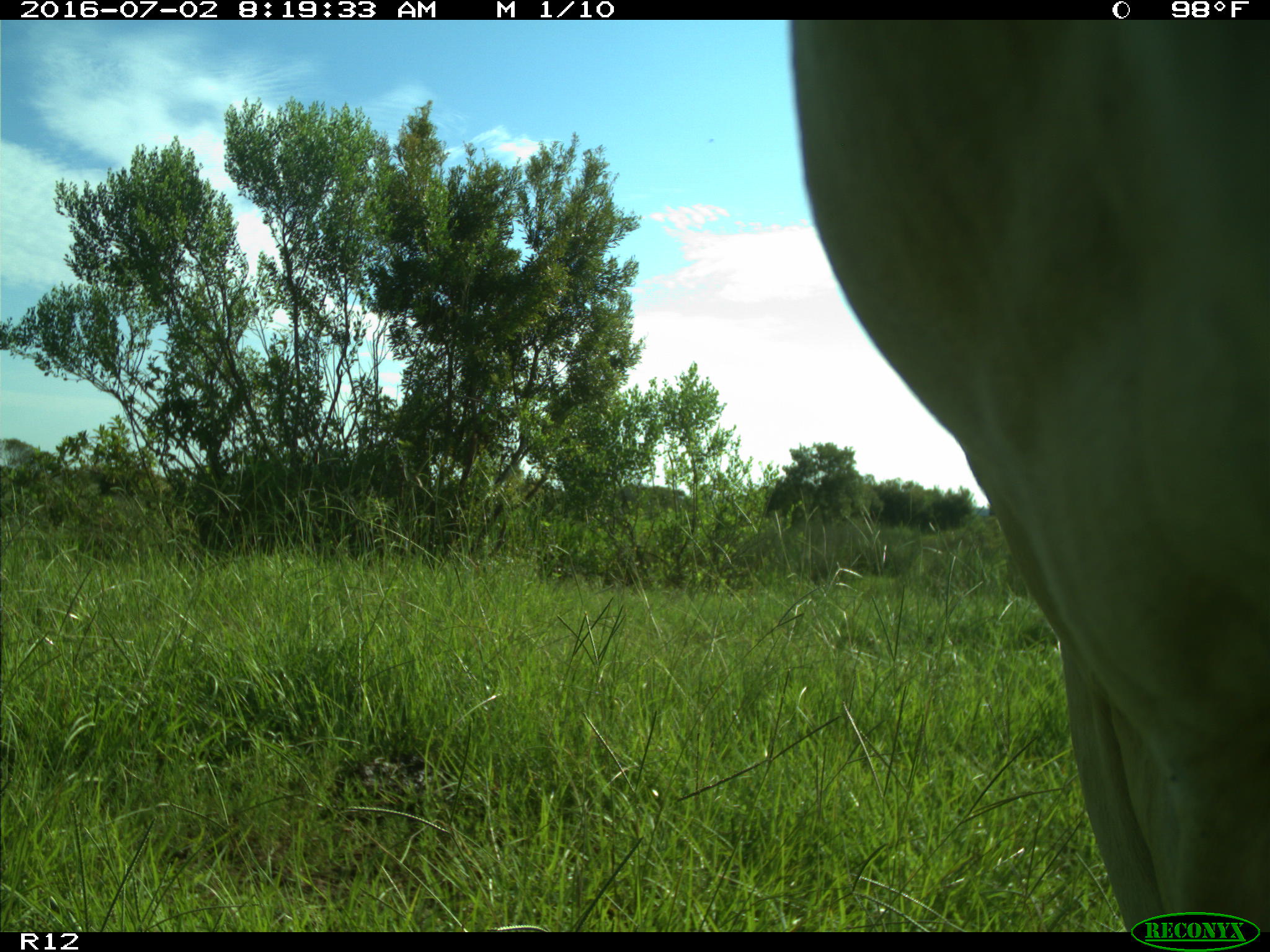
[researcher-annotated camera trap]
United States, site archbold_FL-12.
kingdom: Animalia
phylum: Chordata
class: Mammalia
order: Artiodactyla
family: Bovidae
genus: Bos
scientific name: Bos taurus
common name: domestic cow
Bos taurus (domestic cow).